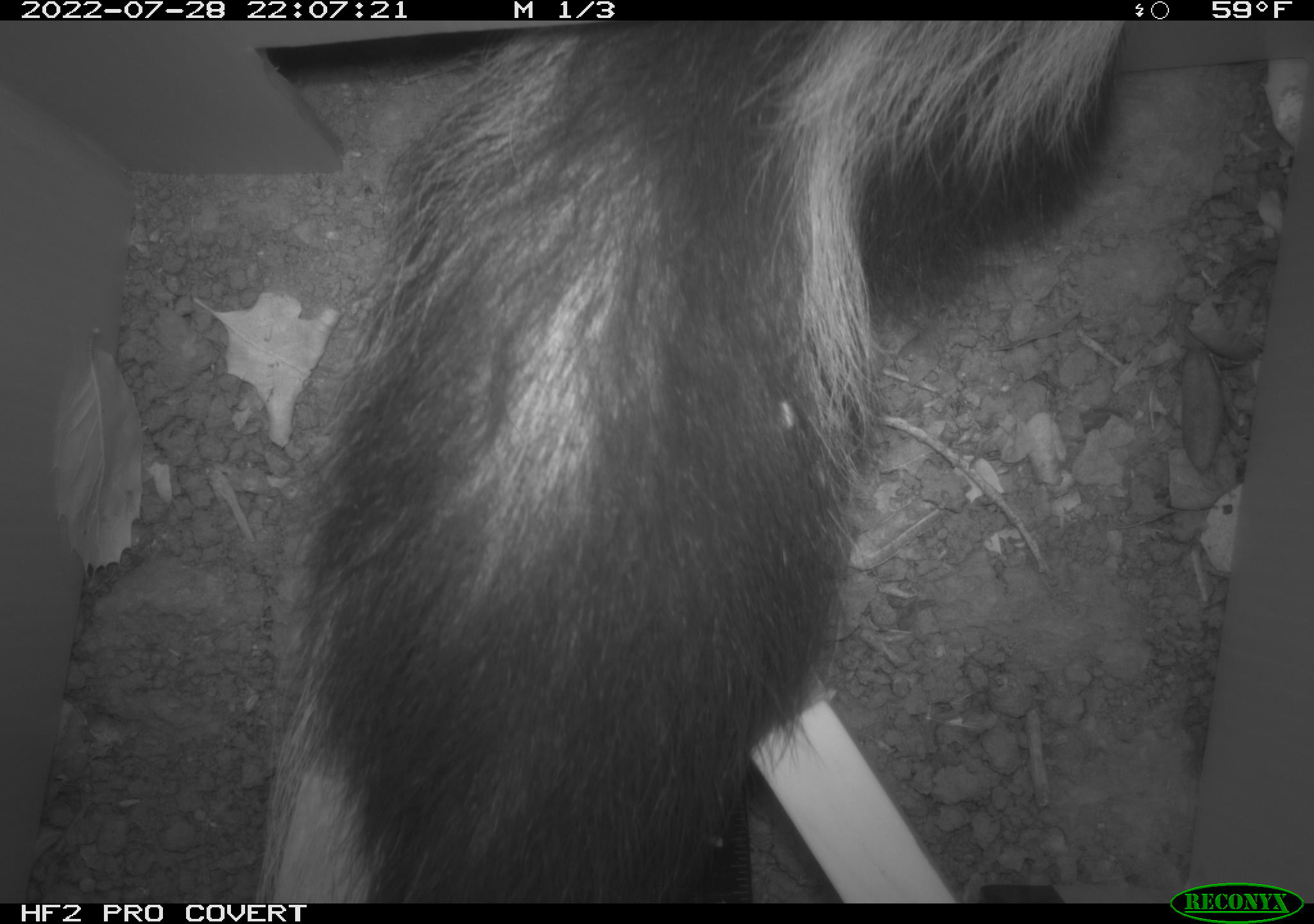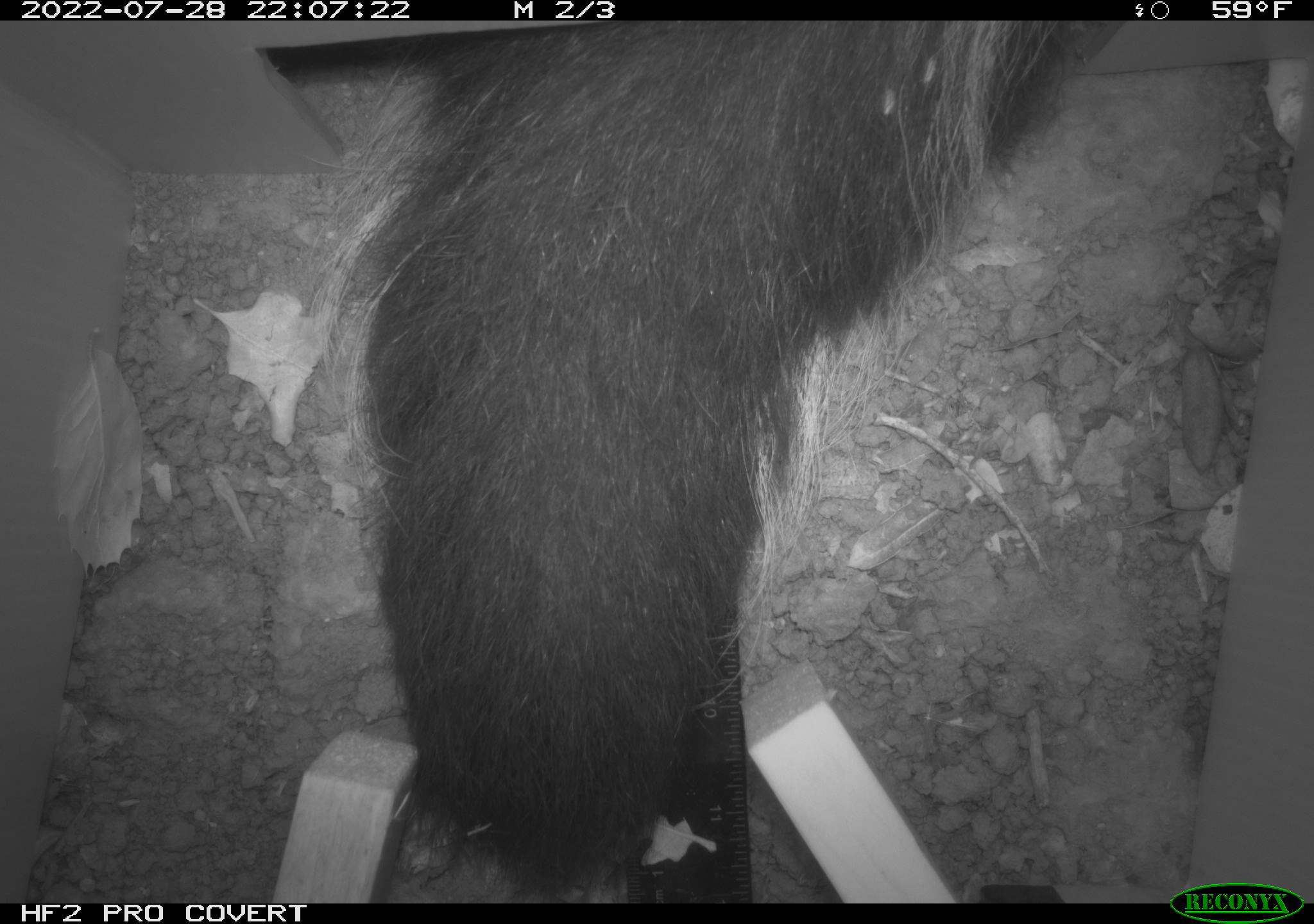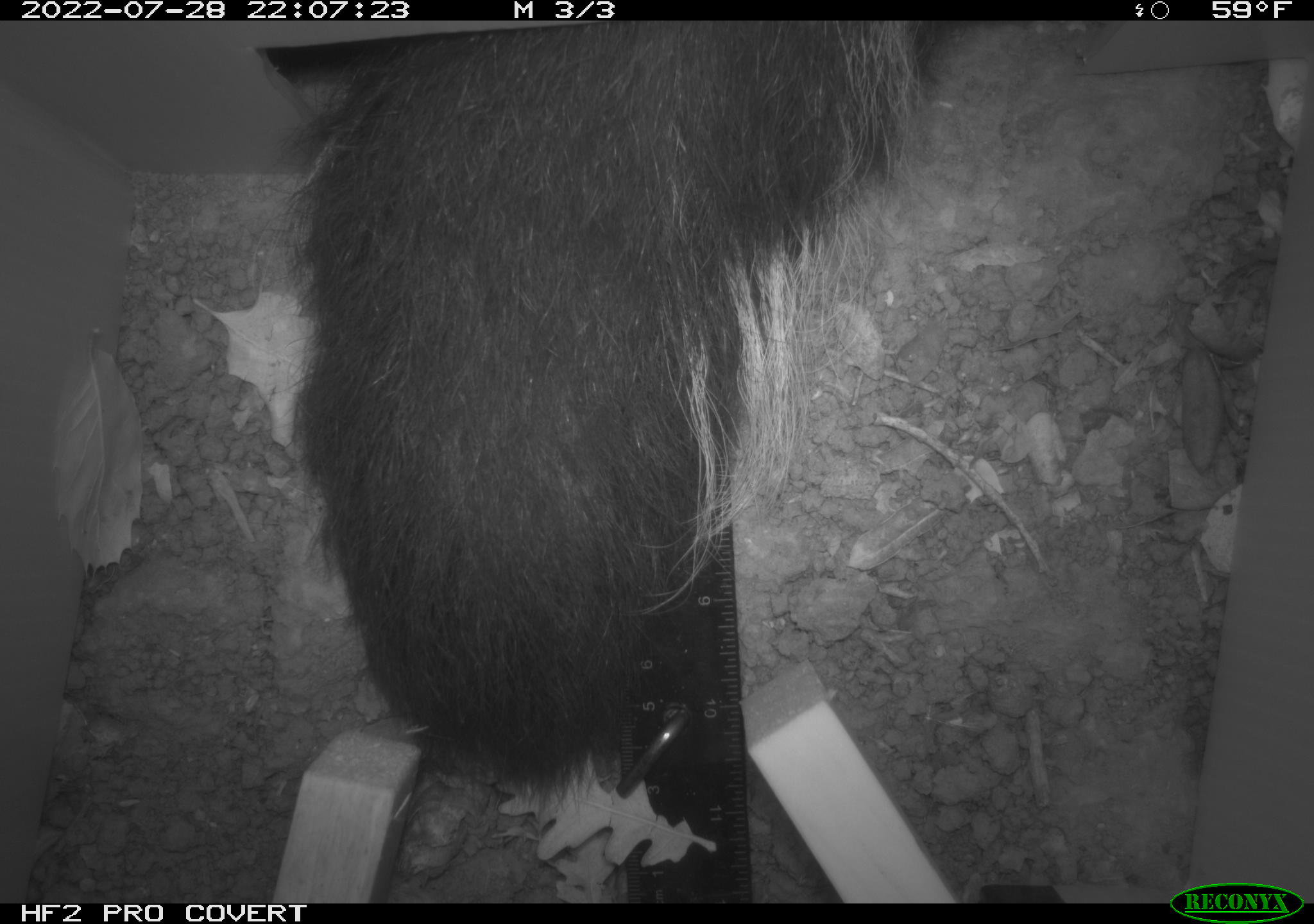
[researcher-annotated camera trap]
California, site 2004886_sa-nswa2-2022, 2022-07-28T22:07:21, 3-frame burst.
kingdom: Animalia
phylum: Chordata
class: Mammalia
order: Carnivora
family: Mephitidae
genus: Mephitis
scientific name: Mephitis mephitis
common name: striped skunk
Striped skunk (Mephitis mephitis).